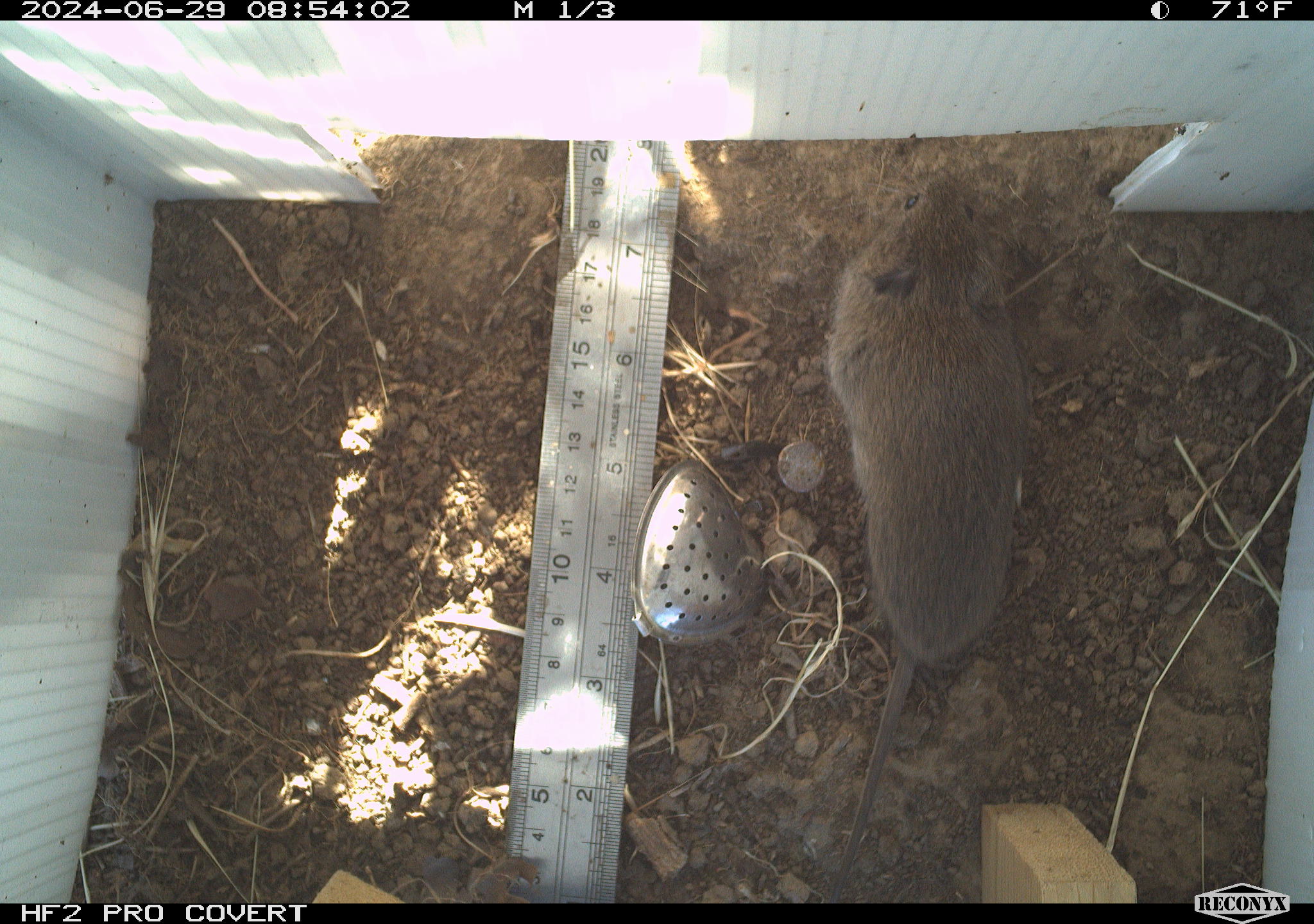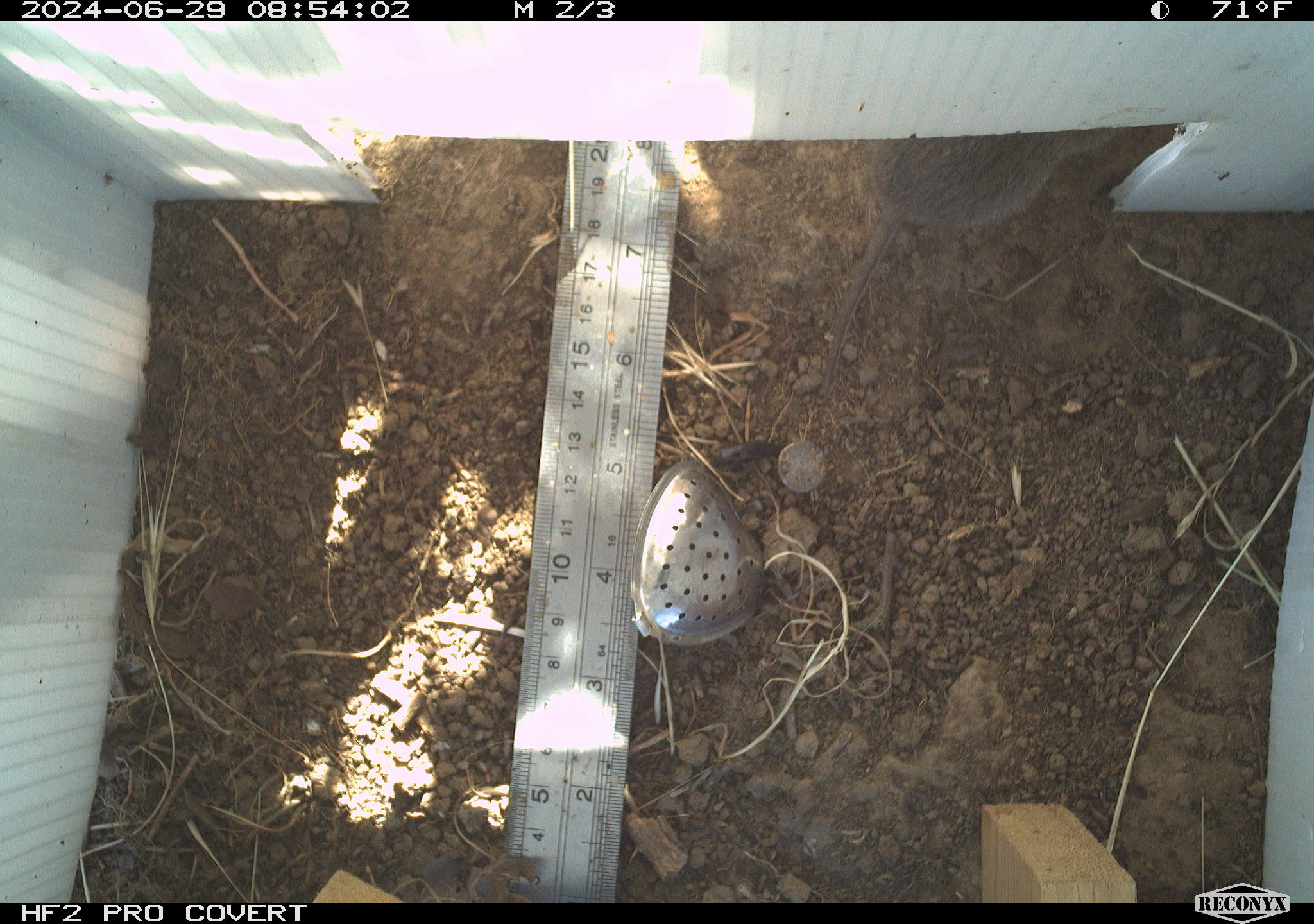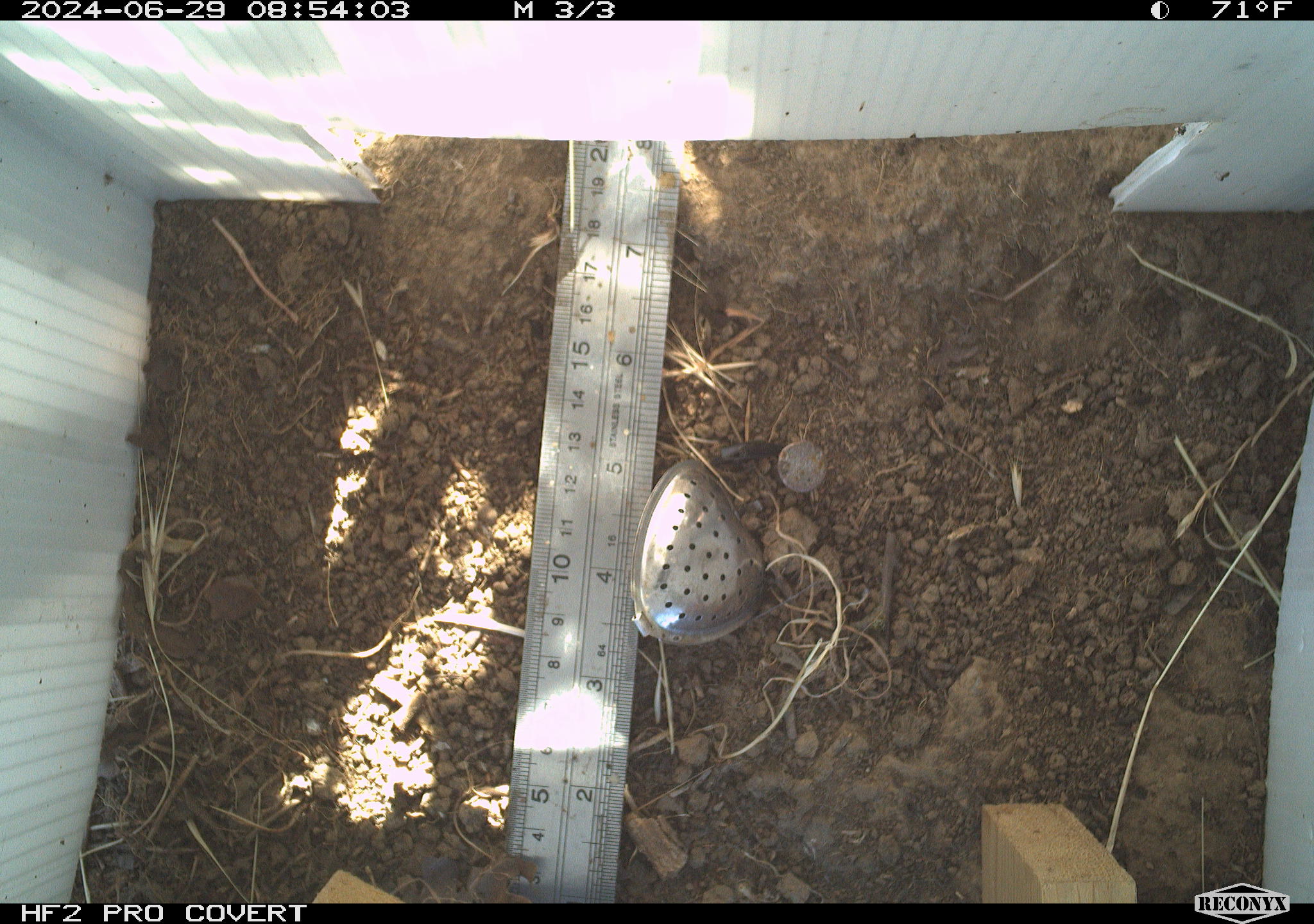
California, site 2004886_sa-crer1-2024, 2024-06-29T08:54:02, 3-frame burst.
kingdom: Animalia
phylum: Chordata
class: Mammalia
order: Rodentia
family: Cricetidae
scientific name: Arvicolinae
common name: voles, lemmings, and muskrats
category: arvicolinae subfamily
Arvicolinae subfamily (voles, lemmings, and muskrats) (Arvicolinae).